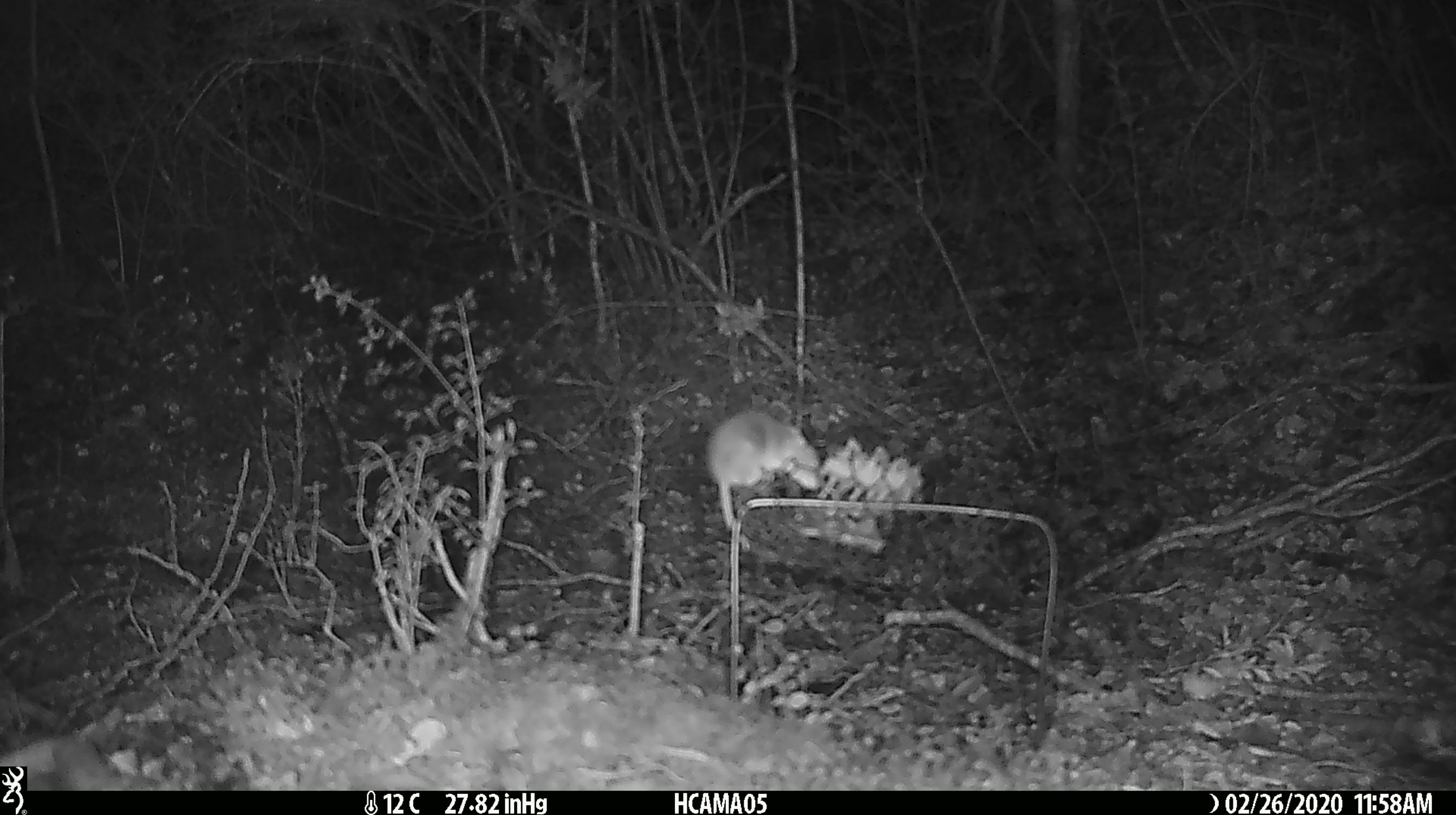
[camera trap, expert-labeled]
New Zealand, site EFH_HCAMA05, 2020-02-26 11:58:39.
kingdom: Animalia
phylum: Chordata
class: Mammalia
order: Rodentia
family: Muridae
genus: Mus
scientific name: Mus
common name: mouse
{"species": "mouse (Mus)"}